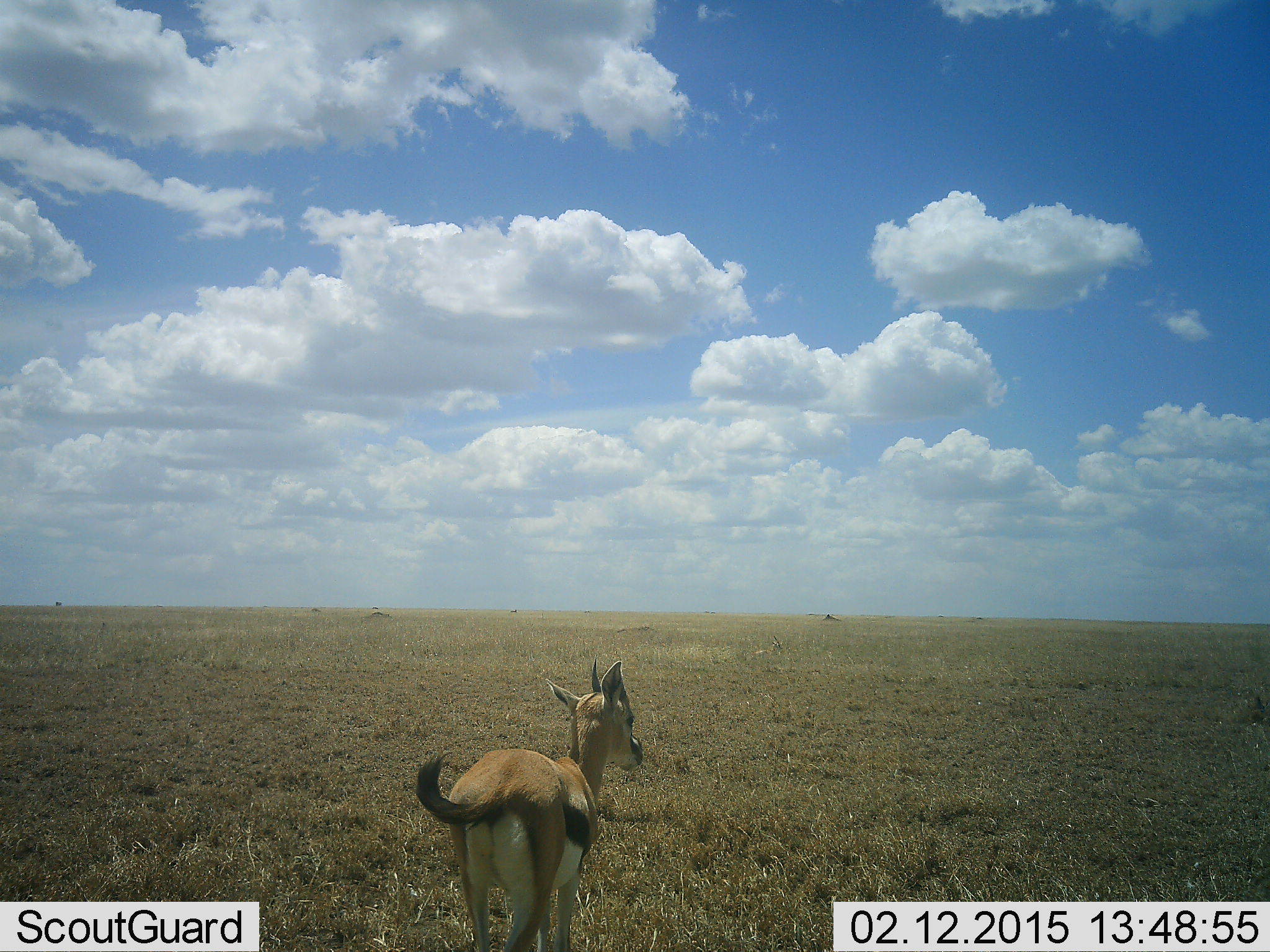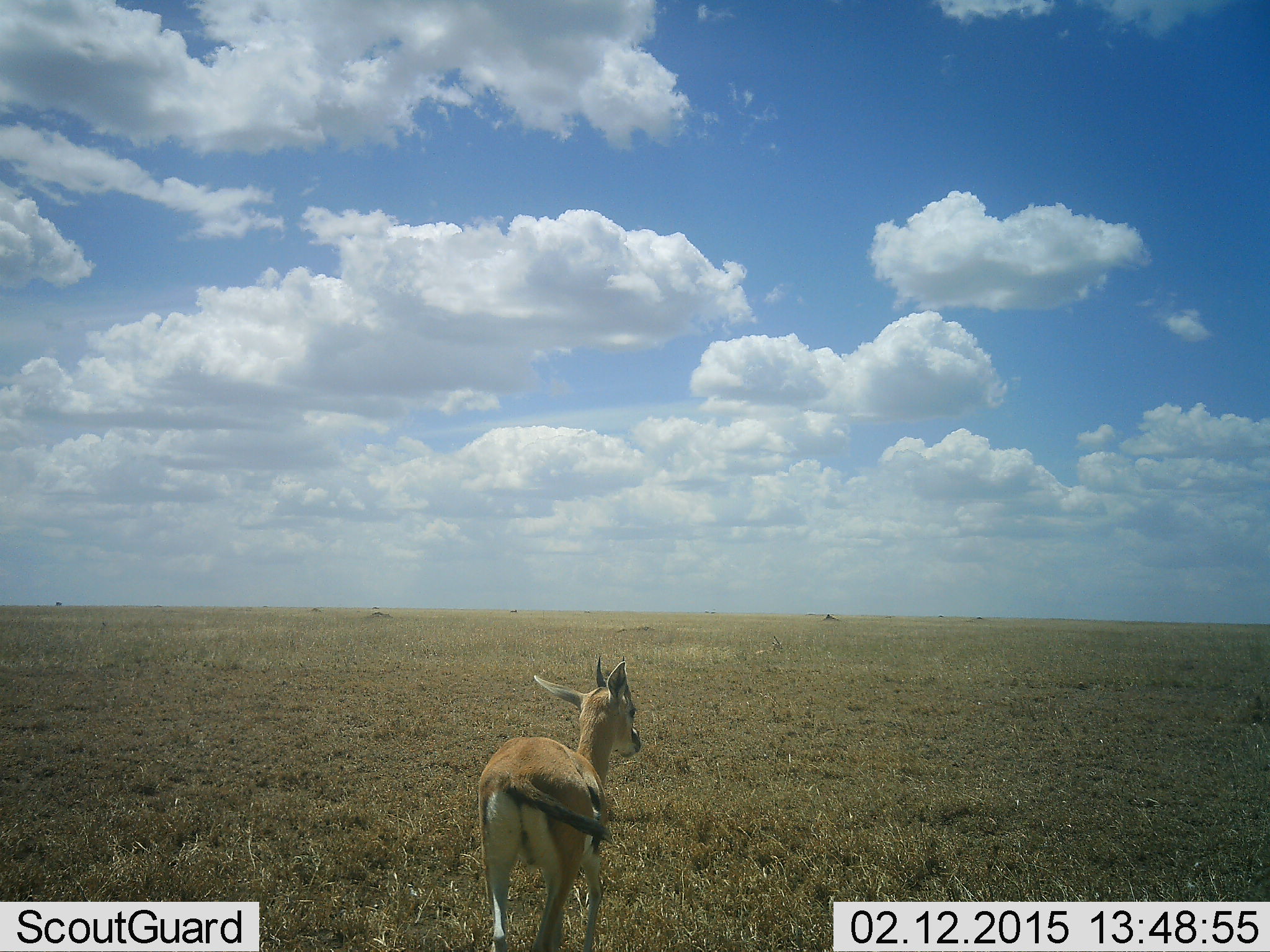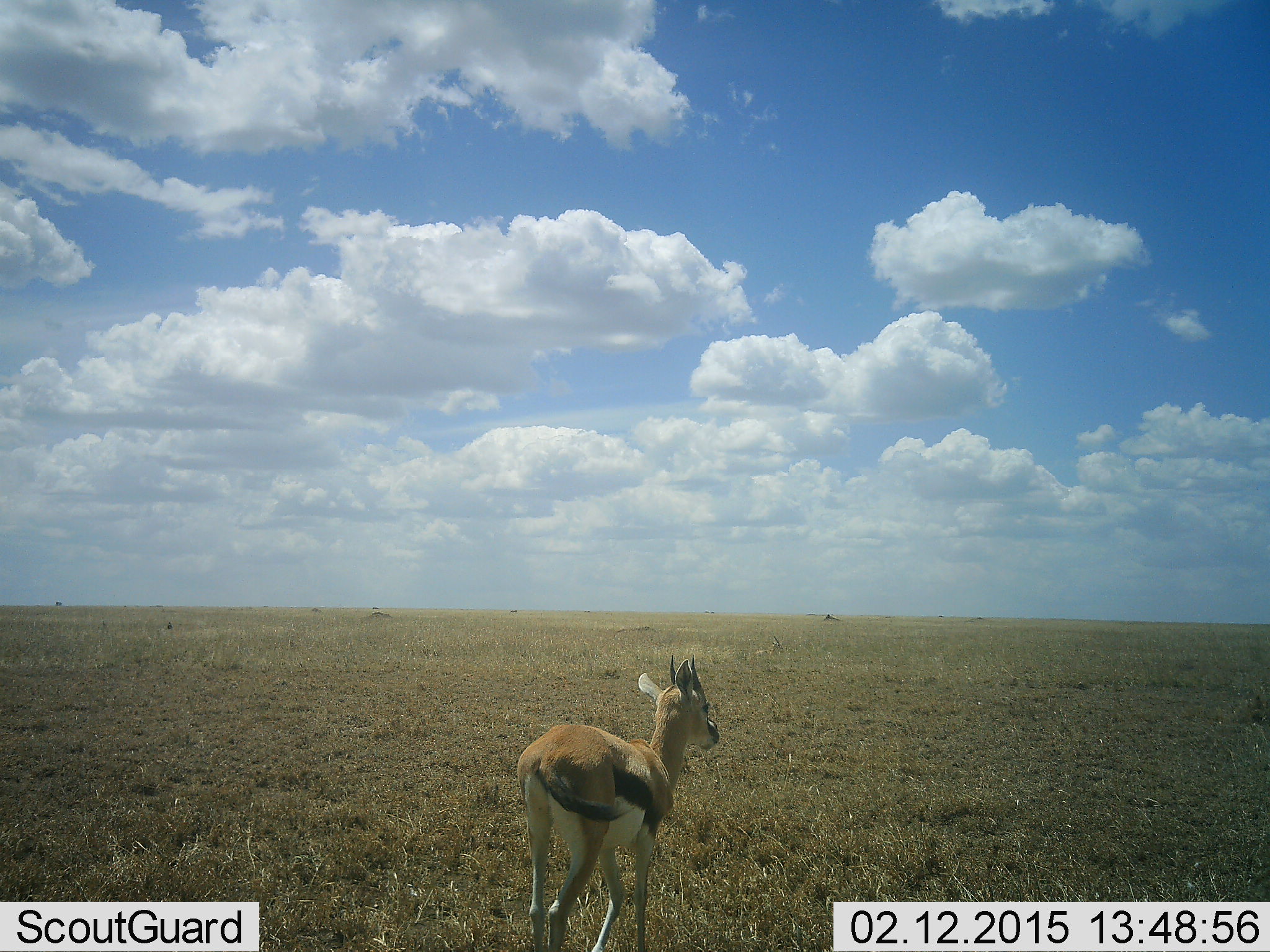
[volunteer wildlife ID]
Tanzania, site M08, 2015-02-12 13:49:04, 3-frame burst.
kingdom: Animalia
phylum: Chordata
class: Mammalia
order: Artiodactyla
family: Bovidae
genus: Eudorcas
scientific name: Eudorcas thomsonii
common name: thomson's gazelle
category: gazellethomsons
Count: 1.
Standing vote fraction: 27%.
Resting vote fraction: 0%.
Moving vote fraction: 73%.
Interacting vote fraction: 0%.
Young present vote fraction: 0%.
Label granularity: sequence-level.